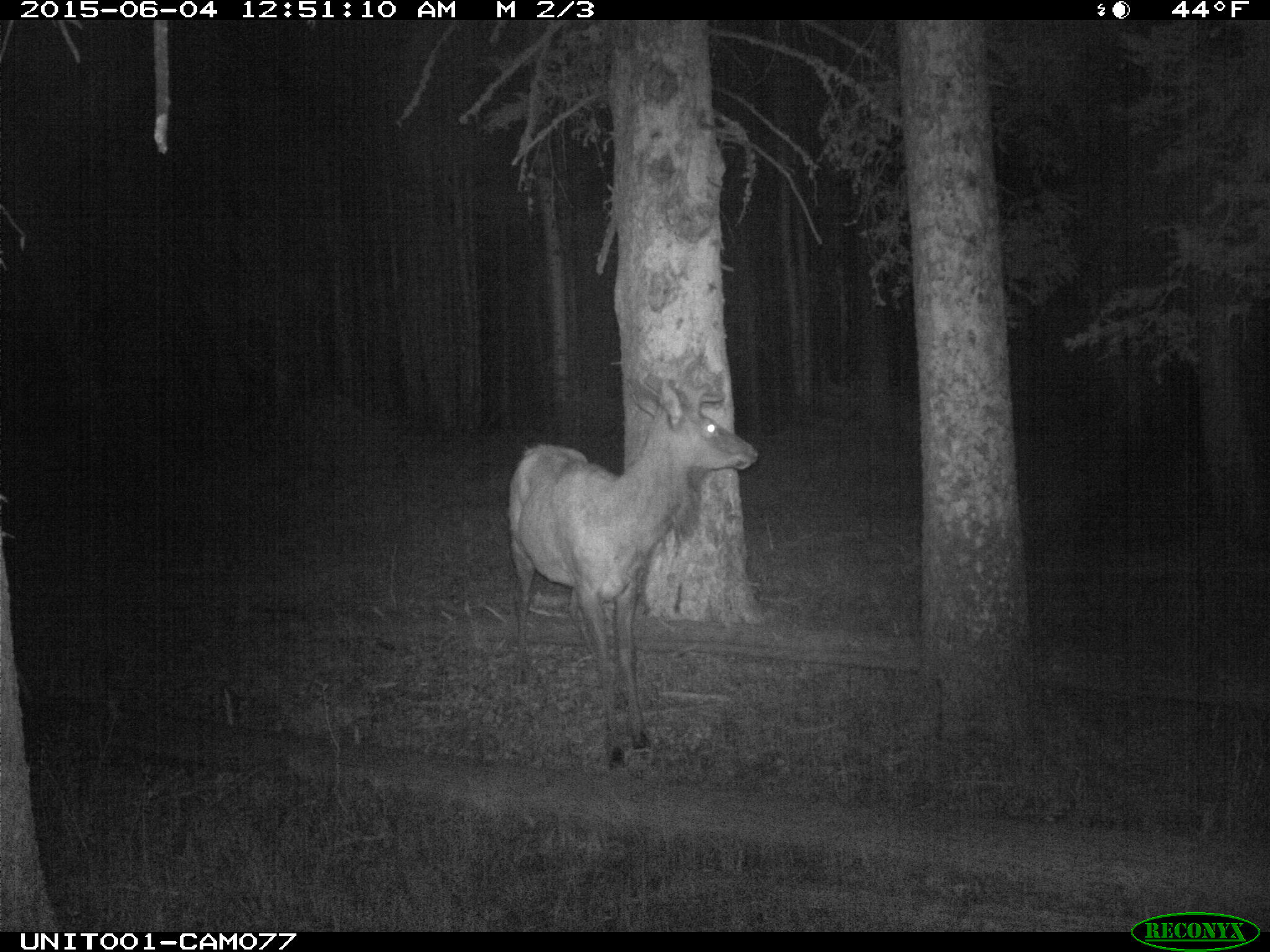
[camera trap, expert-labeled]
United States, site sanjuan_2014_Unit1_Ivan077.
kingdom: Animalia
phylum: Chordata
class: Mammalia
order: Artiodactyla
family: Cervidae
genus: Cervus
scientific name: Cervus elaphus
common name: red deer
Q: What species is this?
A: Cervus elaphus (red deer).